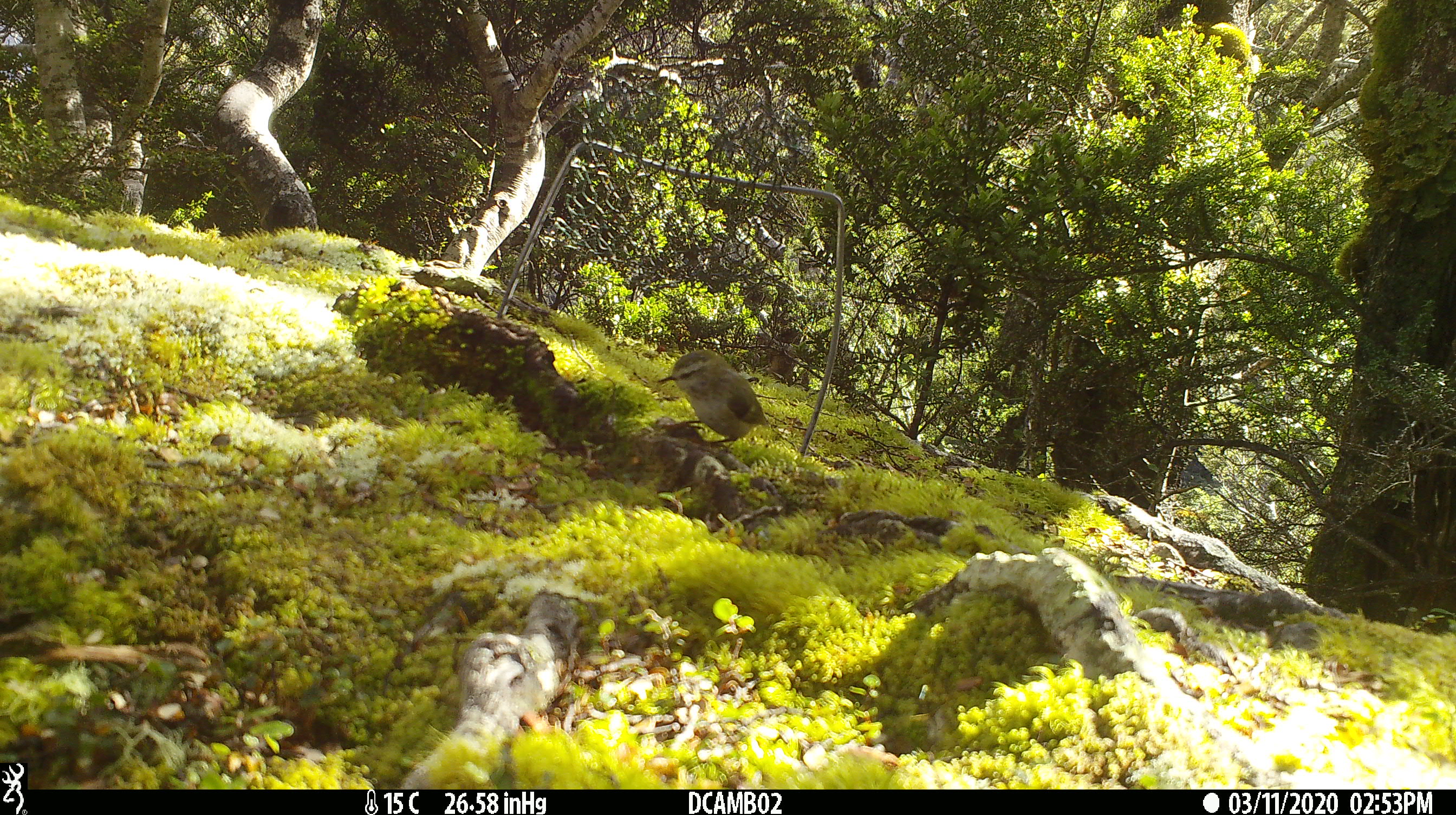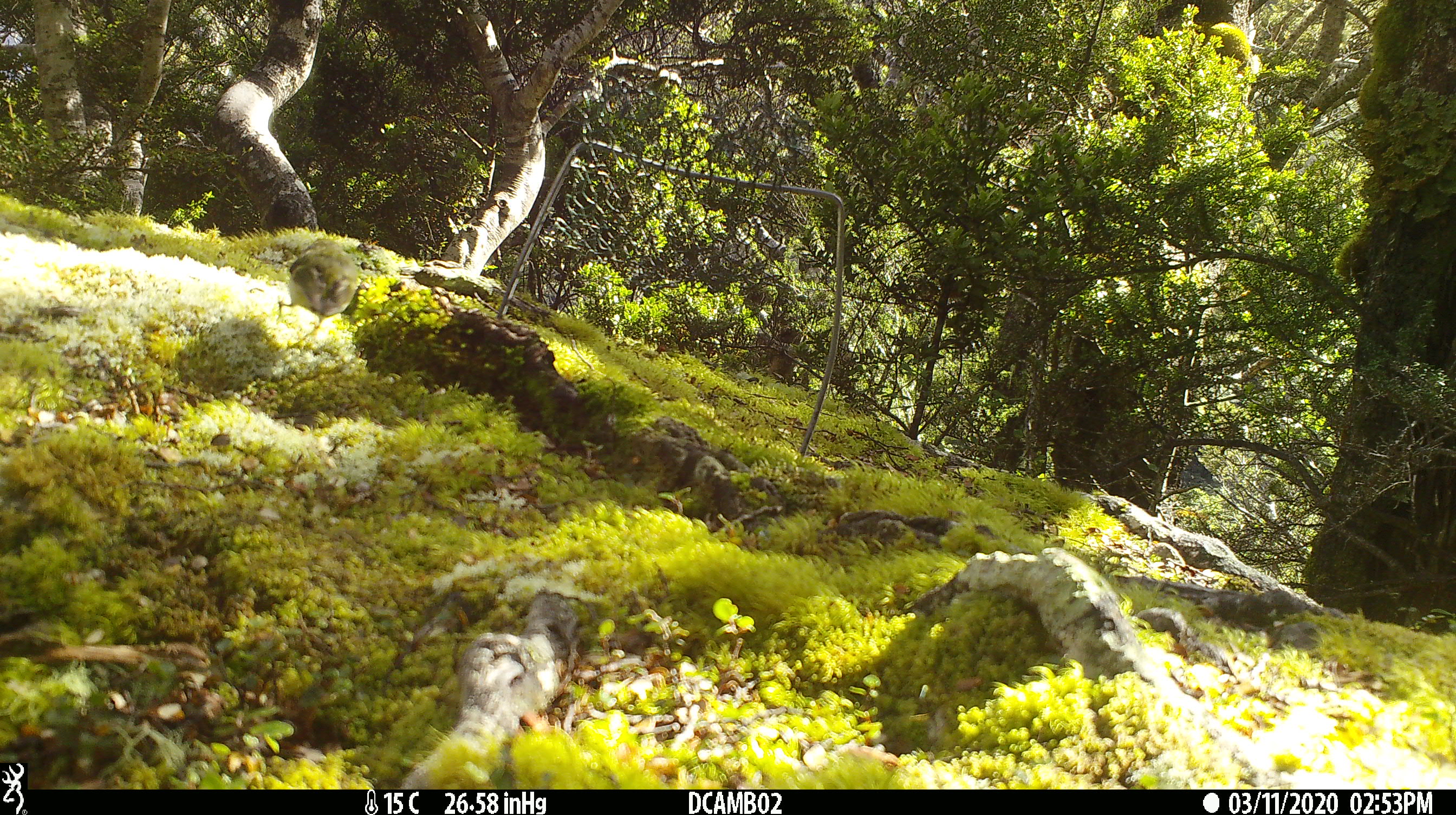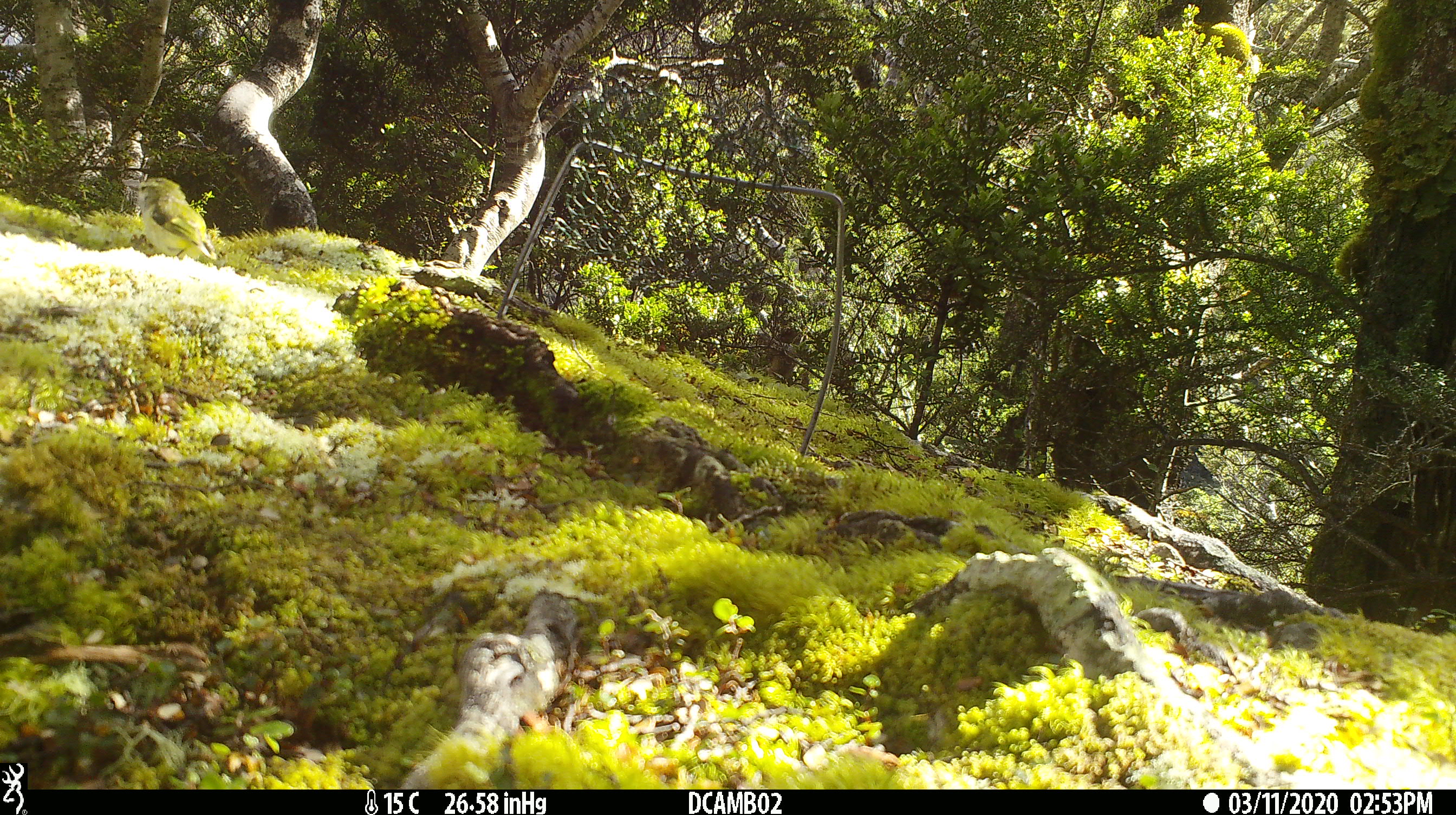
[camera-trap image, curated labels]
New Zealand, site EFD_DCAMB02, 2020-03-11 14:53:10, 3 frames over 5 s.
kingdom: Animalia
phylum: Chordata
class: Aves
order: Passeriformes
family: Acanthisittidae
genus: Acanthisitta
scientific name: Acanthisitta chloris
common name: rifleman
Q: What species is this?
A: Rifleman (Acanthisitta chloris).